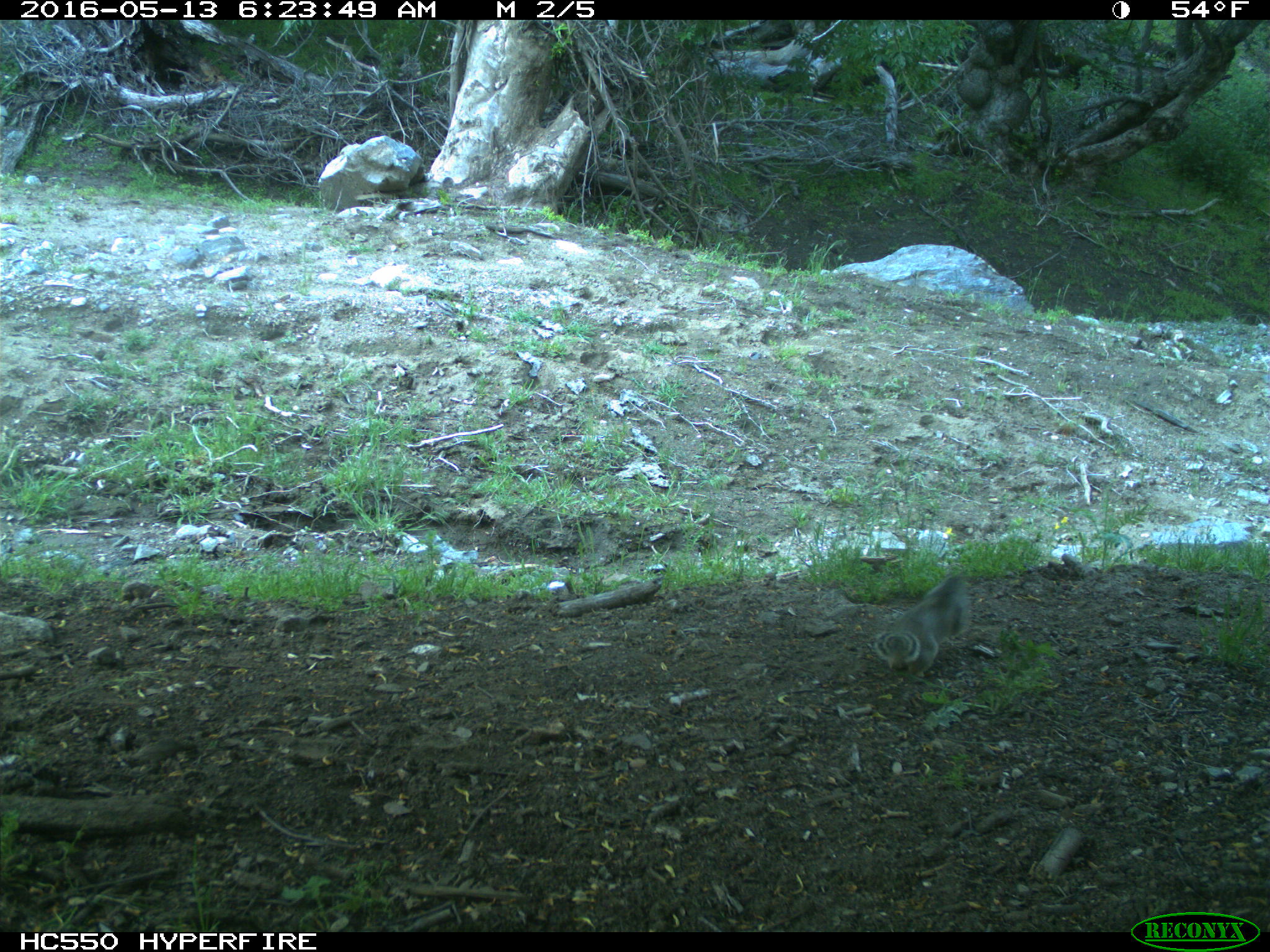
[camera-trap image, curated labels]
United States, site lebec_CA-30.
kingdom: Animalia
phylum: Chordata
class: Mammalia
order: Rodentia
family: Sciuridae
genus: Sciurus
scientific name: Sciurus carolinensis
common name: eastern gray squirrel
Sciurus carolinensis (eastern gray squirrel).